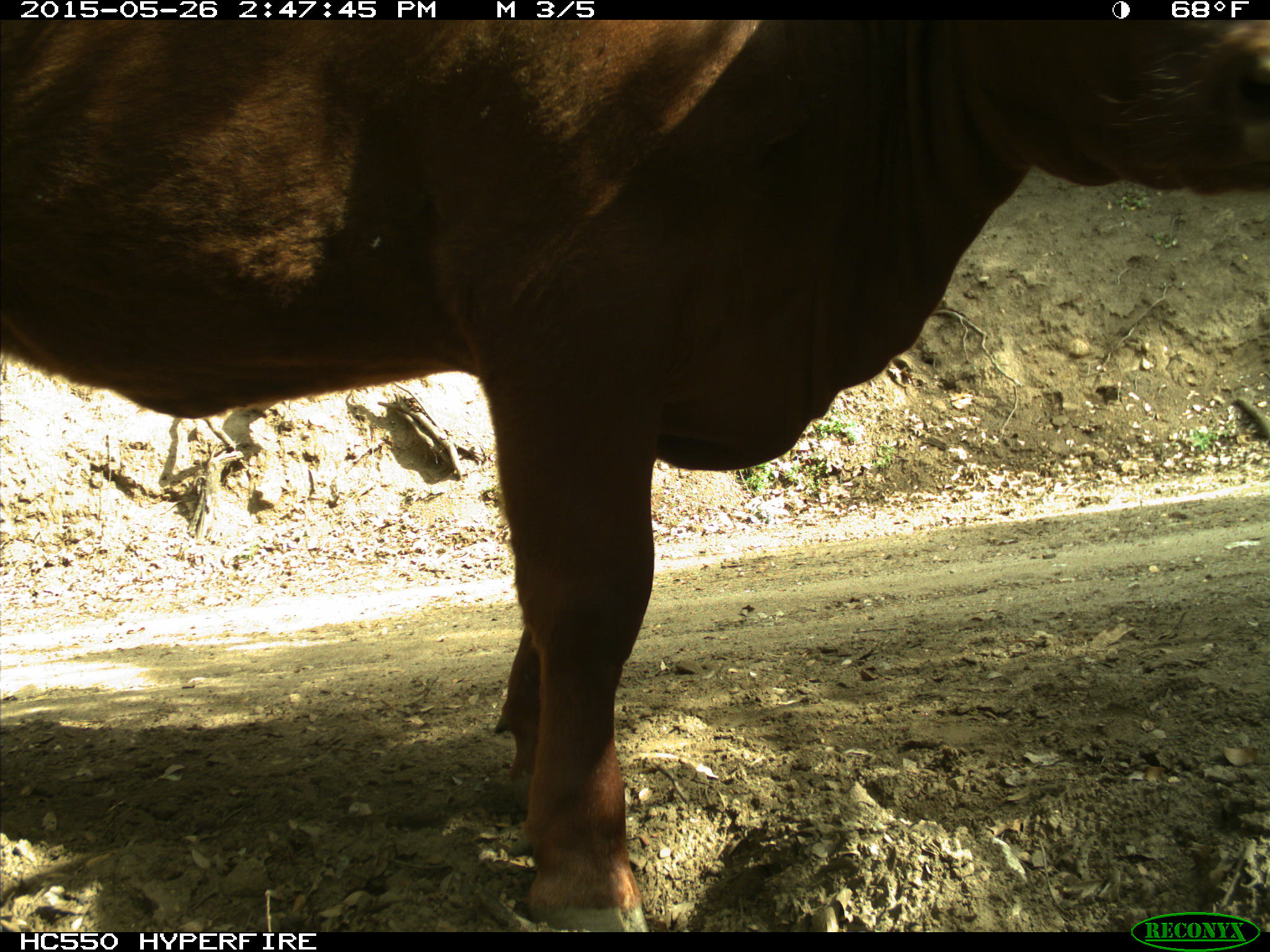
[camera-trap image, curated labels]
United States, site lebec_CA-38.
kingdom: Animalia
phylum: Chordata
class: Mammalia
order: Artiodactyla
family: Bovidae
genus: Bos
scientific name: Bos taurus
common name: domestic cow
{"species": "Bos taurus (domestic cow)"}